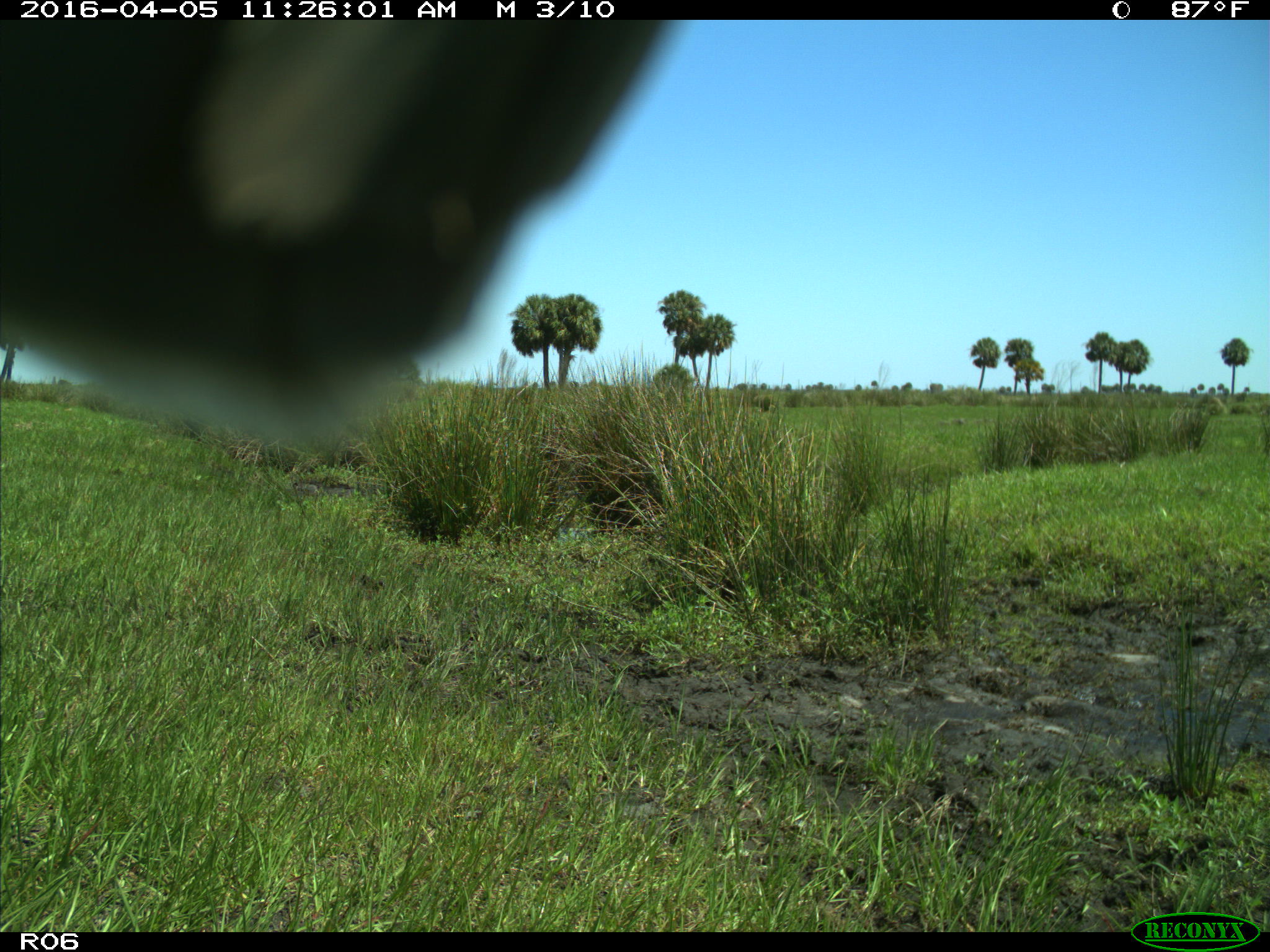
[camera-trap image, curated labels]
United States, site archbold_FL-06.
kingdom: Animalia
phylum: Chordata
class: Mammalia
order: Artiodactyla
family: Bovidae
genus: Bos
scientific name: Bos taurus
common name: domestic cow